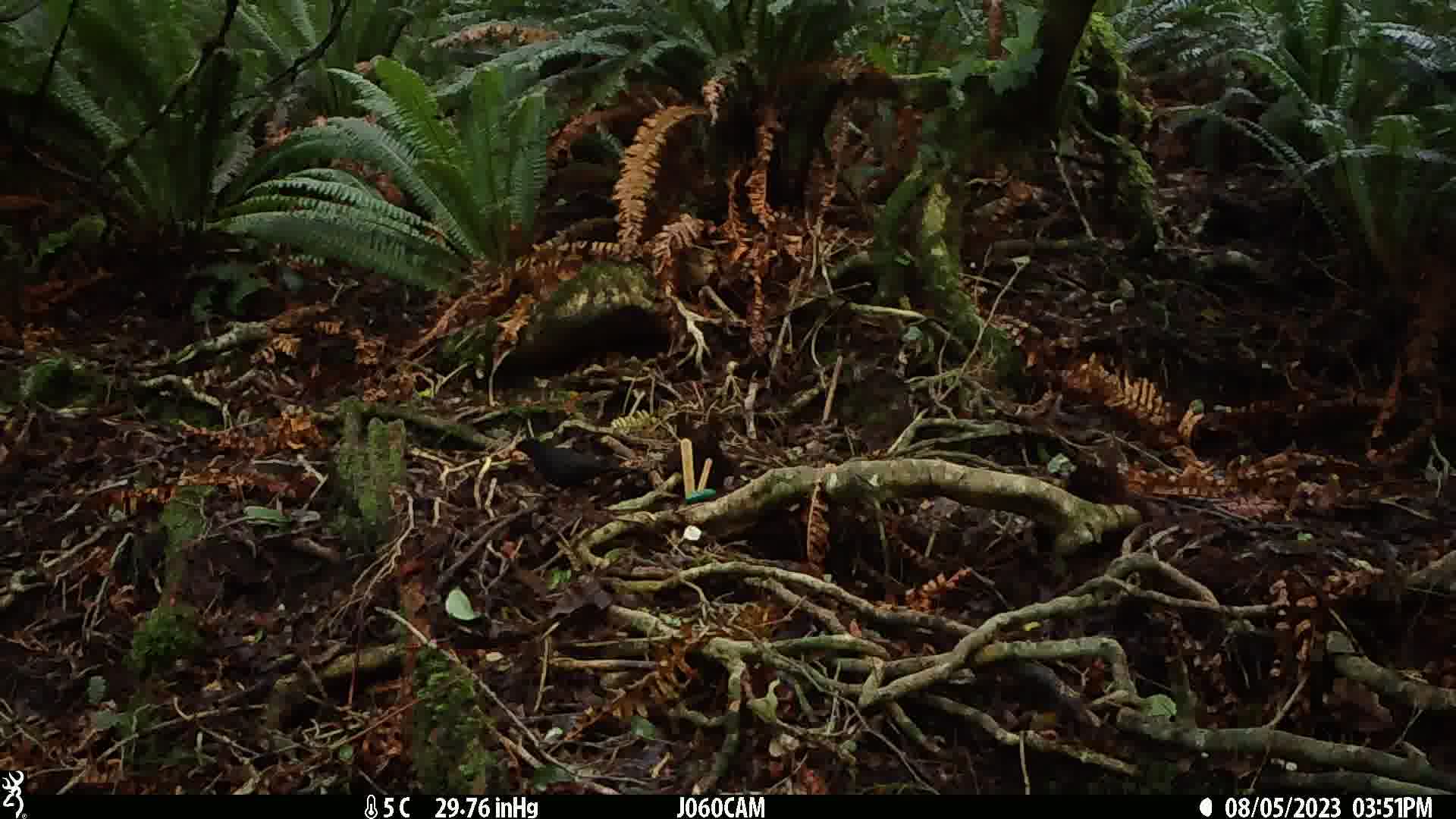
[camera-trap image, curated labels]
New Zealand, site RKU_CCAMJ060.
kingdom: Animalia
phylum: Chordata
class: Aves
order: Passeriformes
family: Turdidae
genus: Turdus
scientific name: Turdus merula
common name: eurasian blackbird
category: blackbird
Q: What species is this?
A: Blackbird (eurasian blackbird) (Turdus merula).